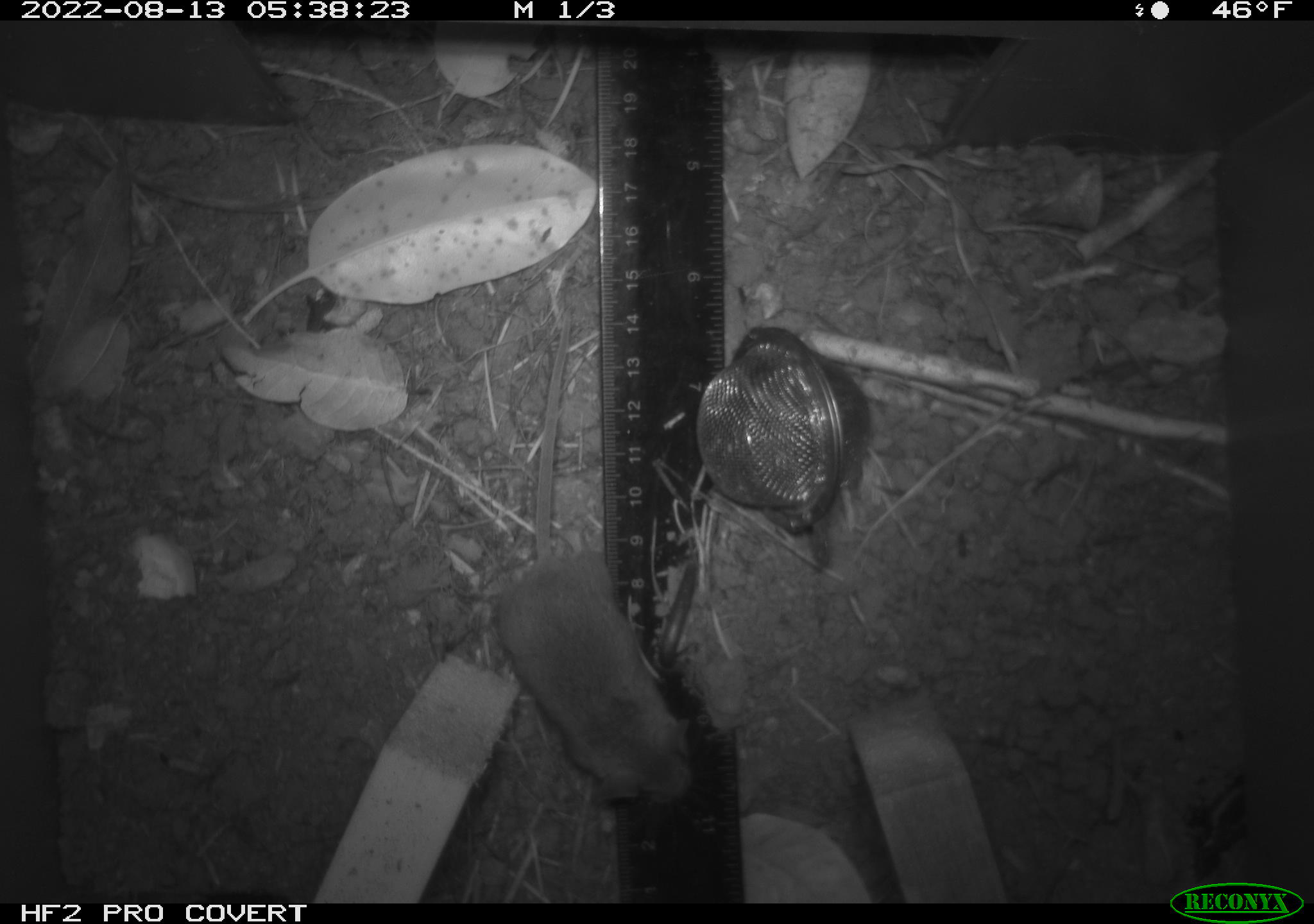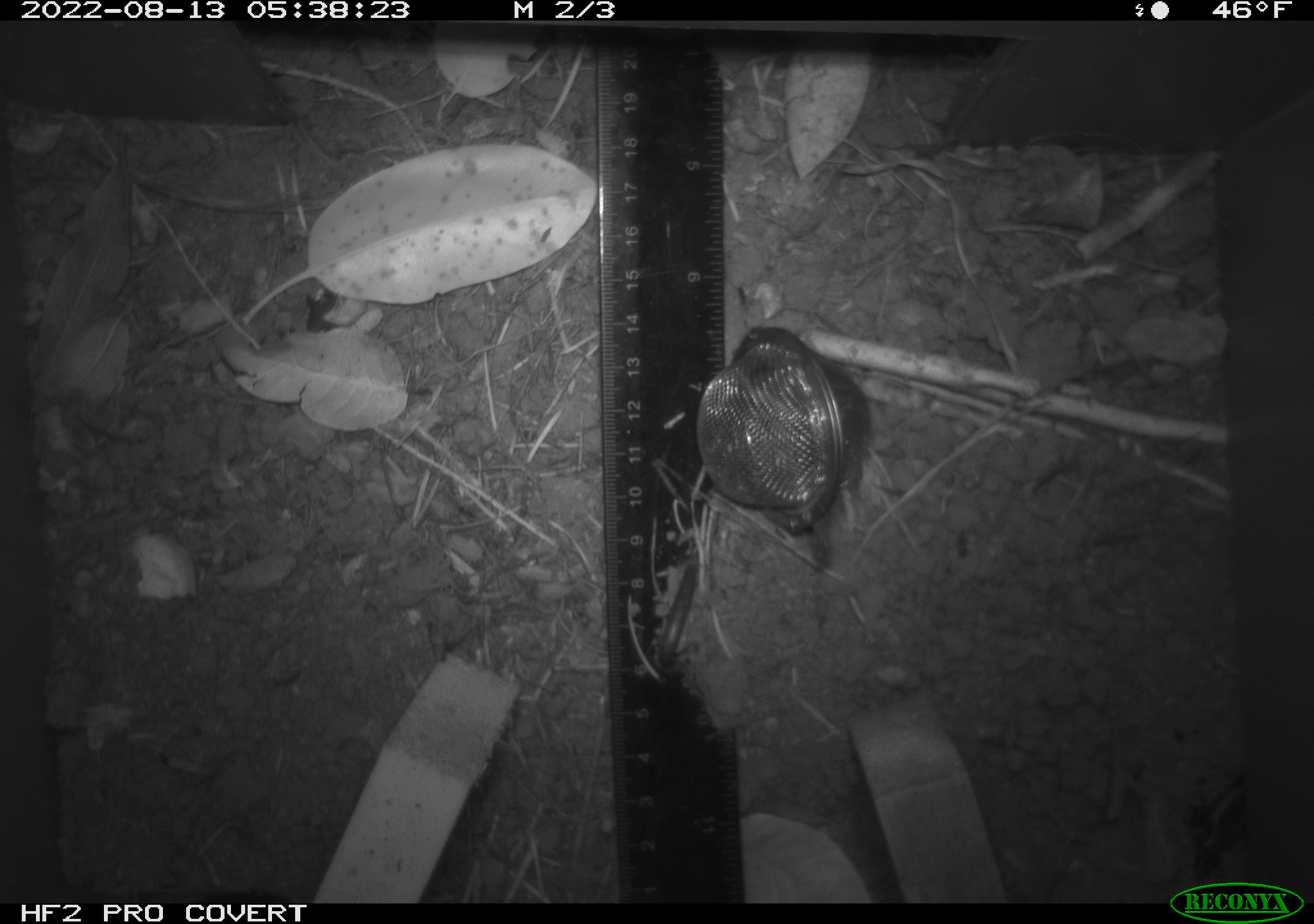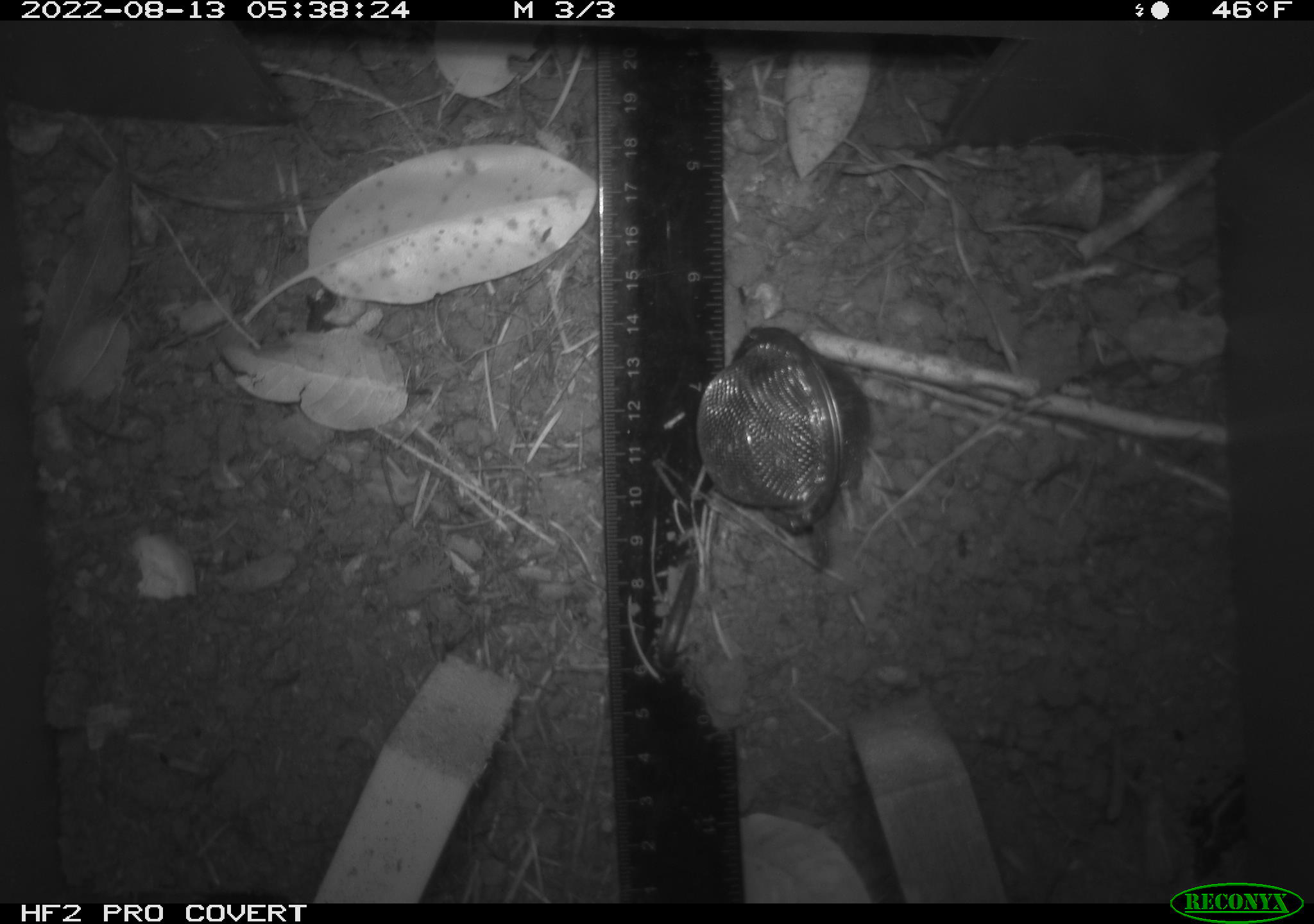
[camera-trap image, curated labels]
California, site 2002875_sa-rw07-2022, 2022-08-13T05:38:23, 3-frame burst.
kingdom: Animalia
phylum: Chordata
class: Mammalia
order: Rodentia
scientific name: Rodentia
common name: mouse species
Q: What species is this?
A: Mouse species (Rodentia).